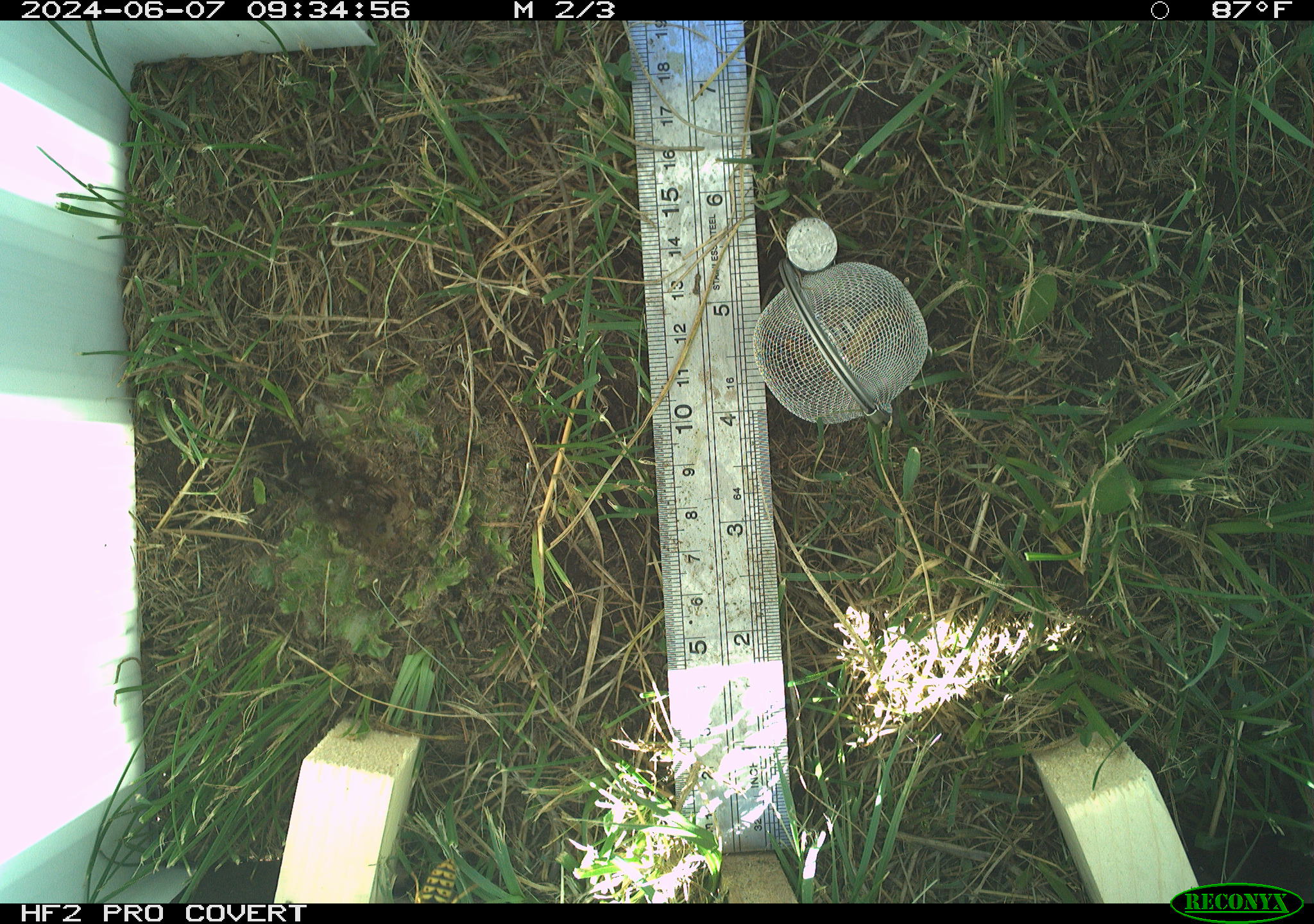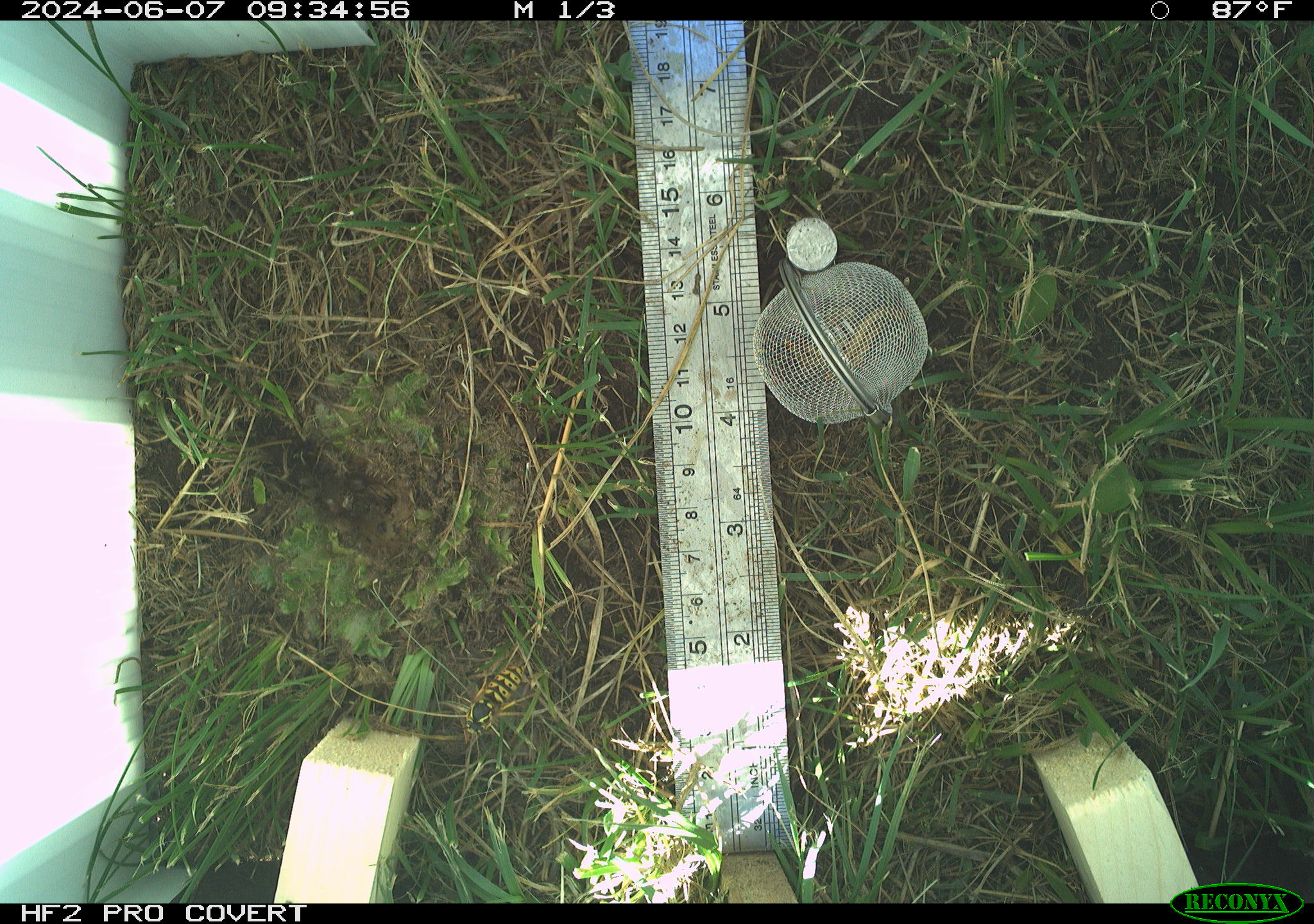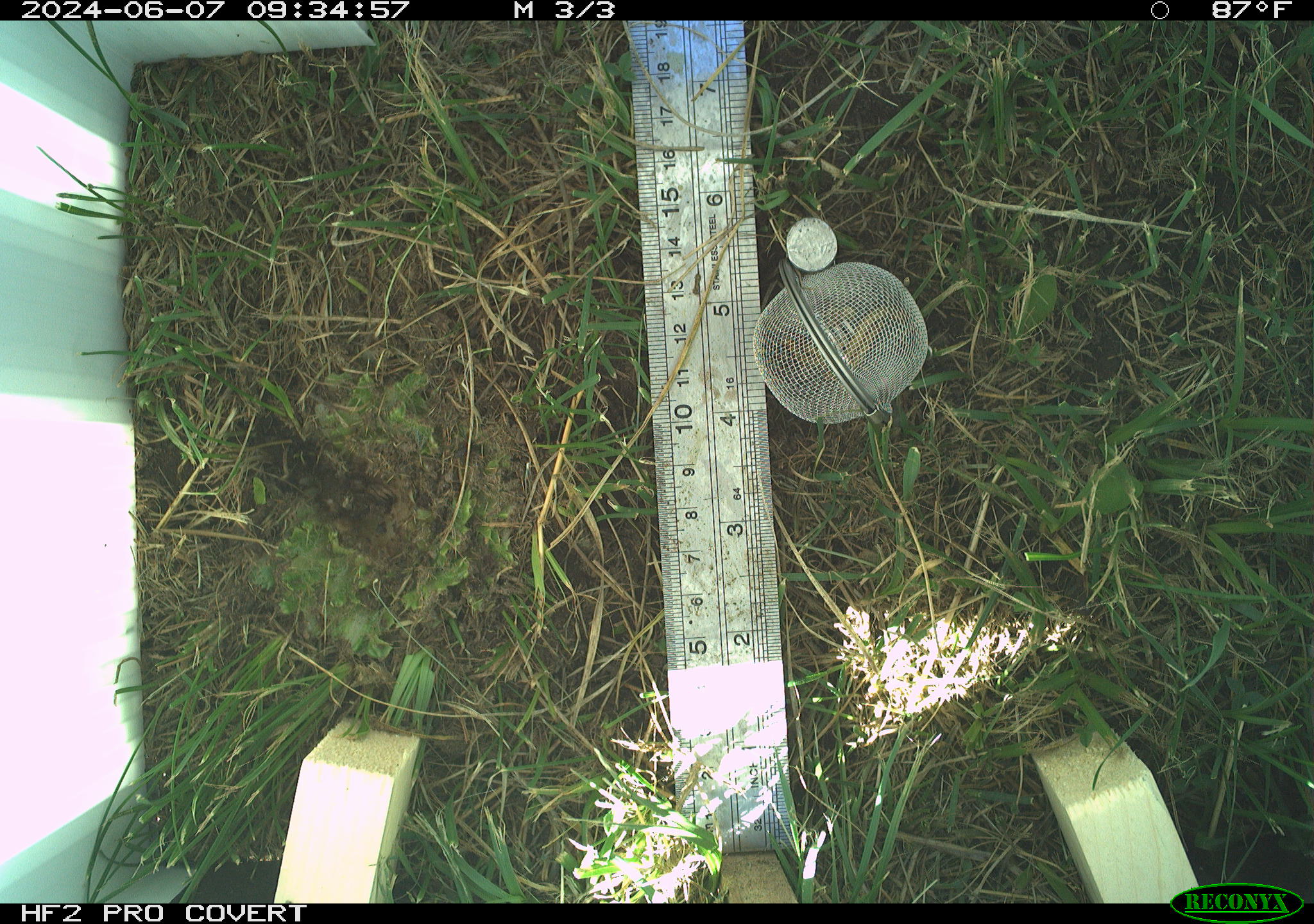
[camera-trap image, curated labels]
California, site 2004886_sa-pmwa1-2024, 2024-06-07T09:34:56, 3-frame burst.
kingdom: Animalia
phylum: Arthropoda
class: Insecta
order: Hymenoptera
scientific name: Hymenoptera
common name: ants, bees, wasps, and sawflies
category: hymenoptera order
Hymenoptera order (ants, bees, wasps, and sawflies) (Hymenoptera).